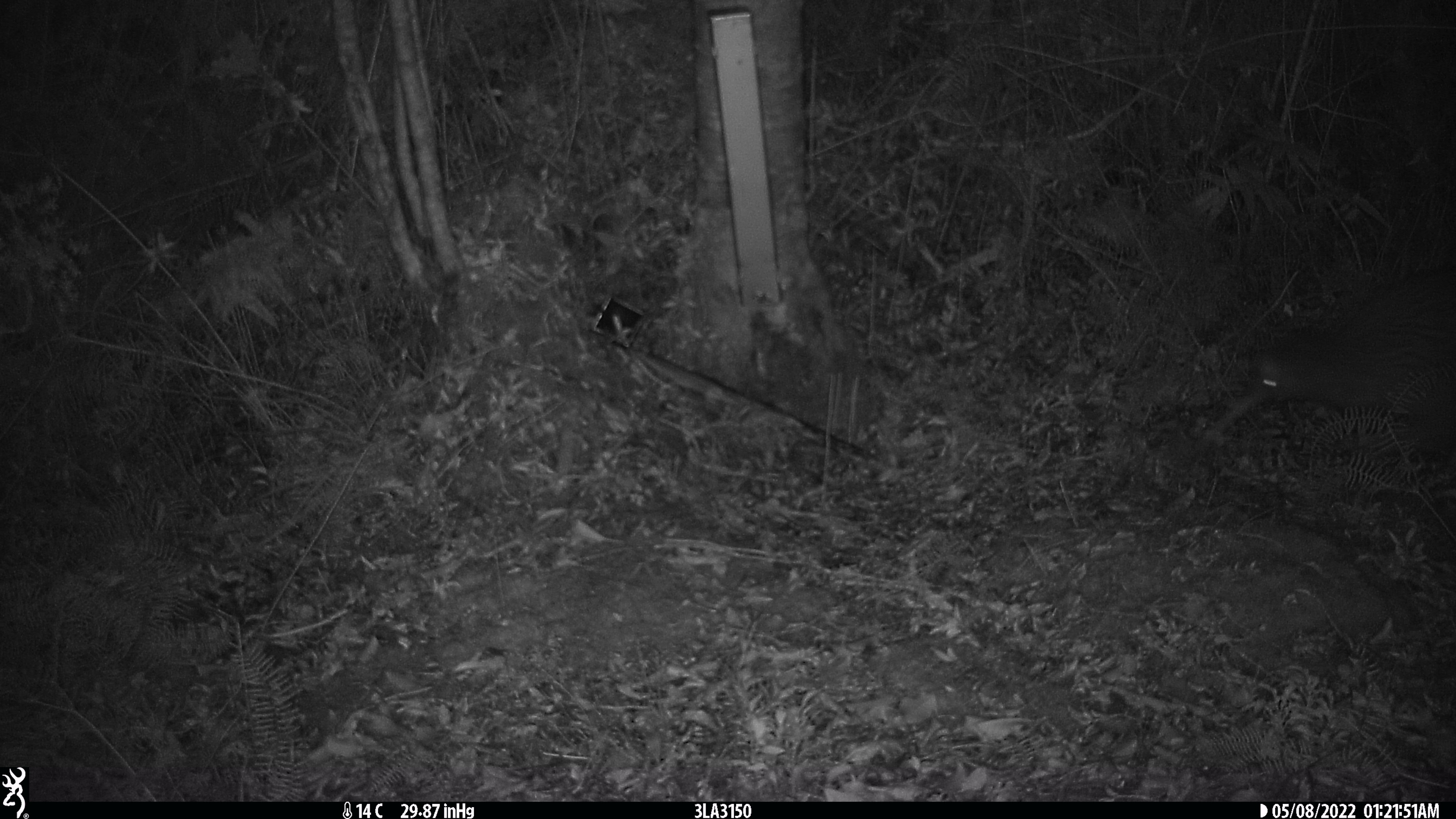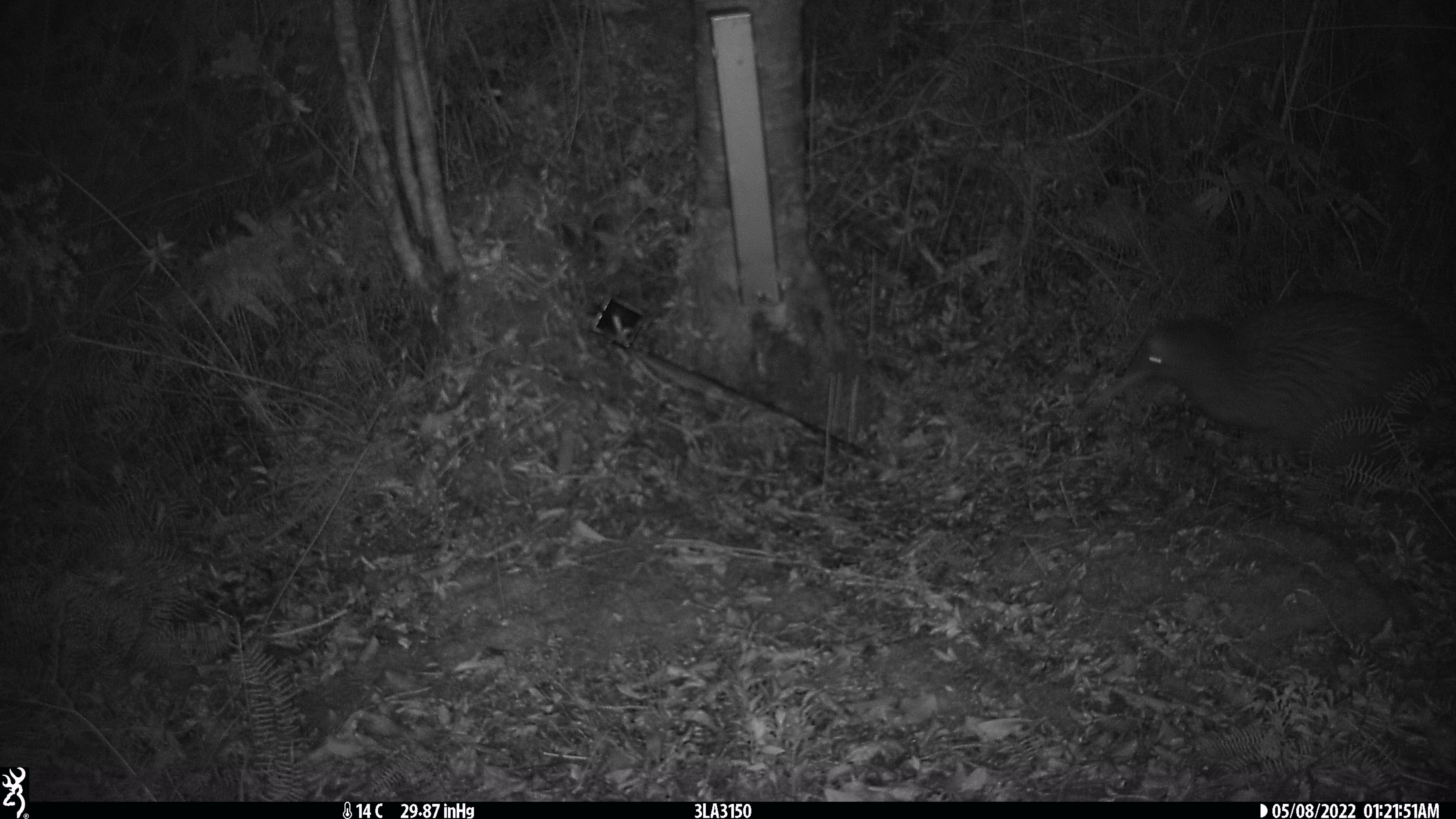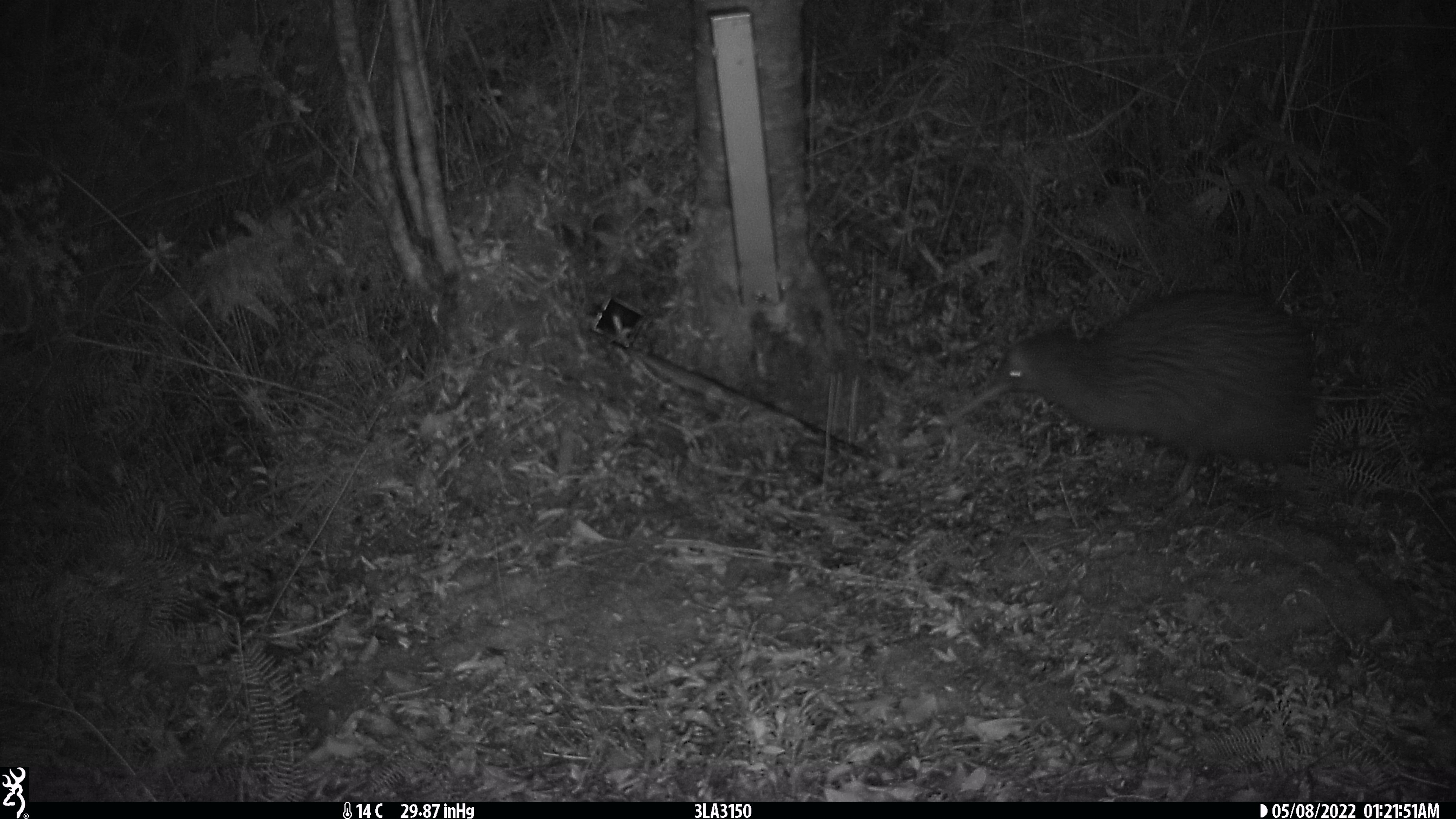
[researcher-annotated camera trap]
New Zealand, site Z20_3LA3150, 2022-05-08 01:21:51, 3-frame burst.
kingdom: Animalia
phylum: Chordata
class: Aves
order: Apterygiformes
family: Apterygidae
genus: Apteryx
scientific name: Apteryx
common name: kiwi